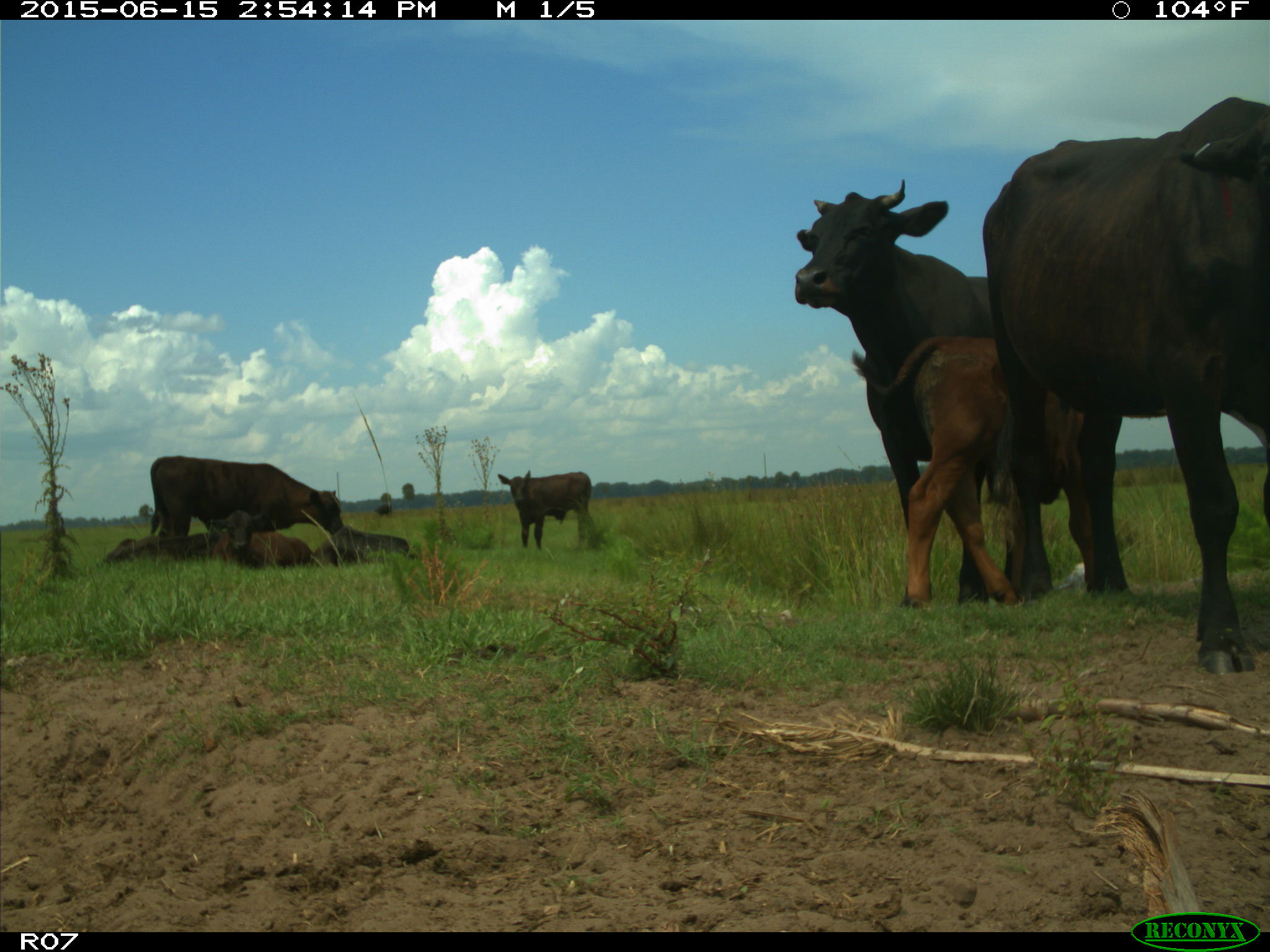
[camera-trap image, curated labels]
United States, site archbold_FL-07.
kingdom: Animalia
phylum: Chordata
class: Mammalia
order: Artiodactyla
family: Bovidae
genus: Bos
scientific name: Bos taurus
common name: domestic cow